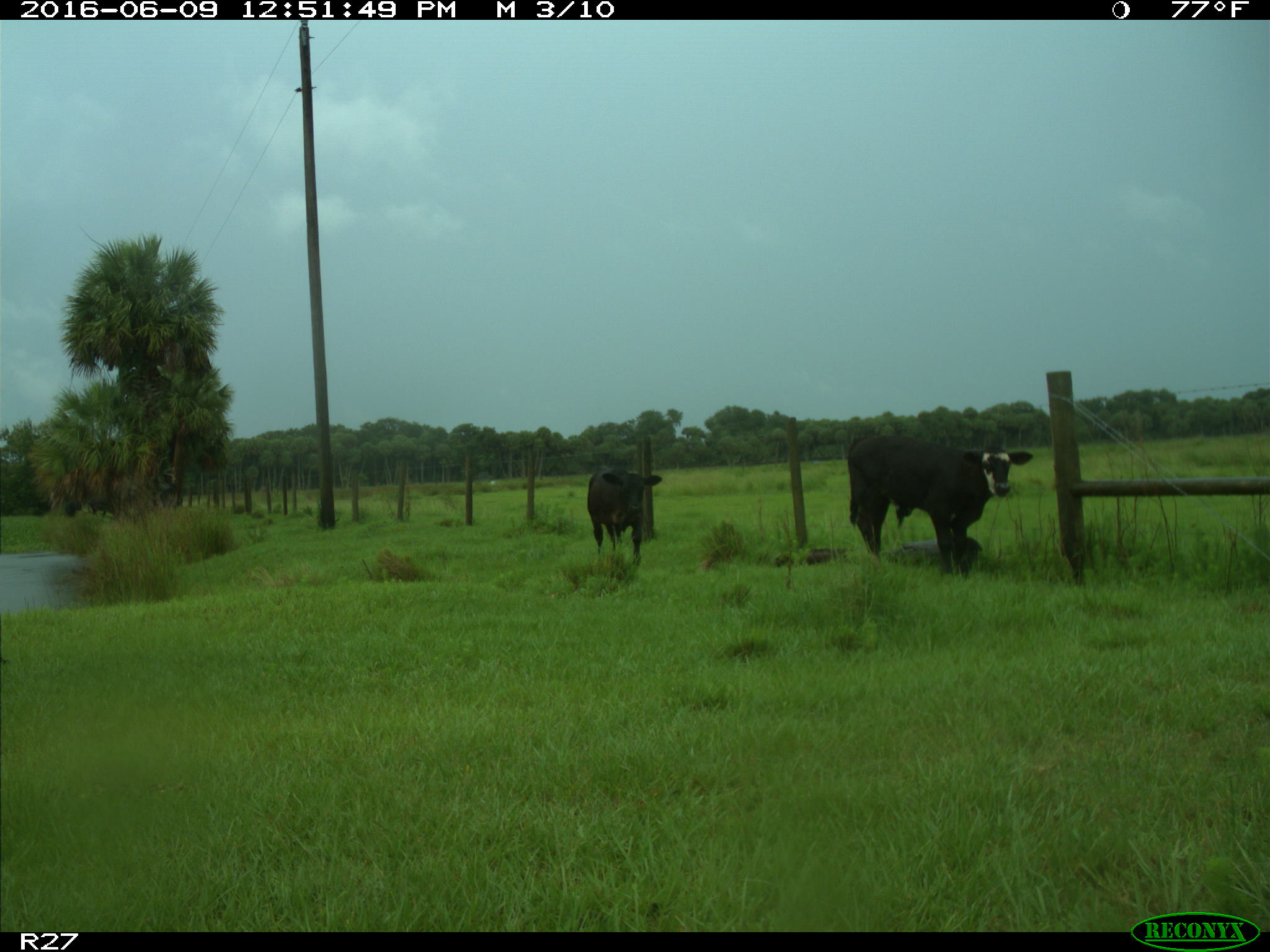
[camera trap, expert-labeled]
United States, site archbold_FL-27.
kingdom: Animalia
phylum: Chordata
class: Mammalia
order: Artiodactyla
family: Bovidae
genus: Bos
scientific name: Bos taurus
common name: domestic cow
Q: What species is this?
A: Bos taurus (domestic cow).